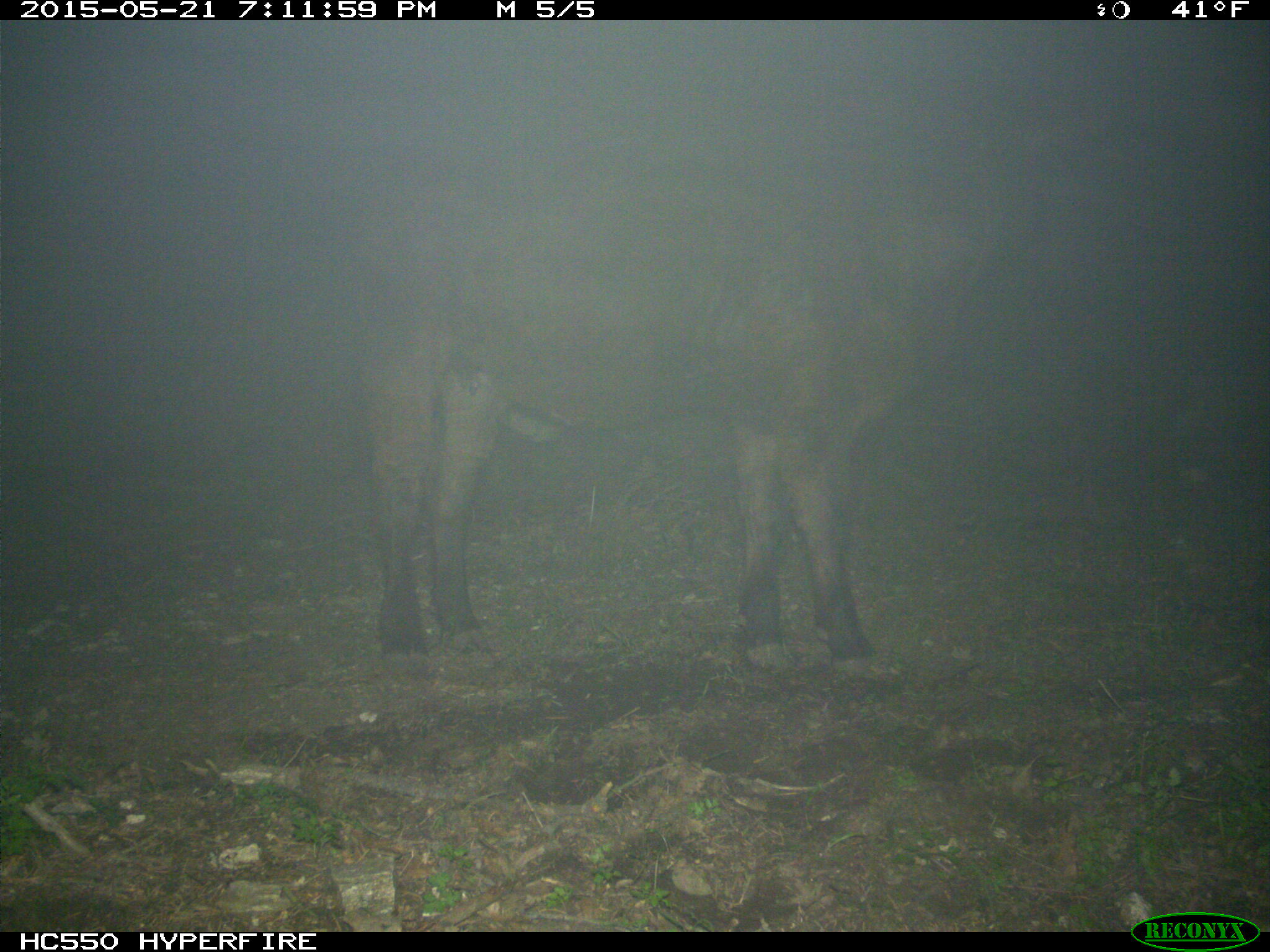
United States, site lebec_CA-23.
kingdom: Animalia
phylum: Chordata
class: Mammalia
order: Artiodactyla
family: Bovidae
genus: Bos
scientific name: Bos taurus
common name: domestic cow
Bos taurus (domestic cow).